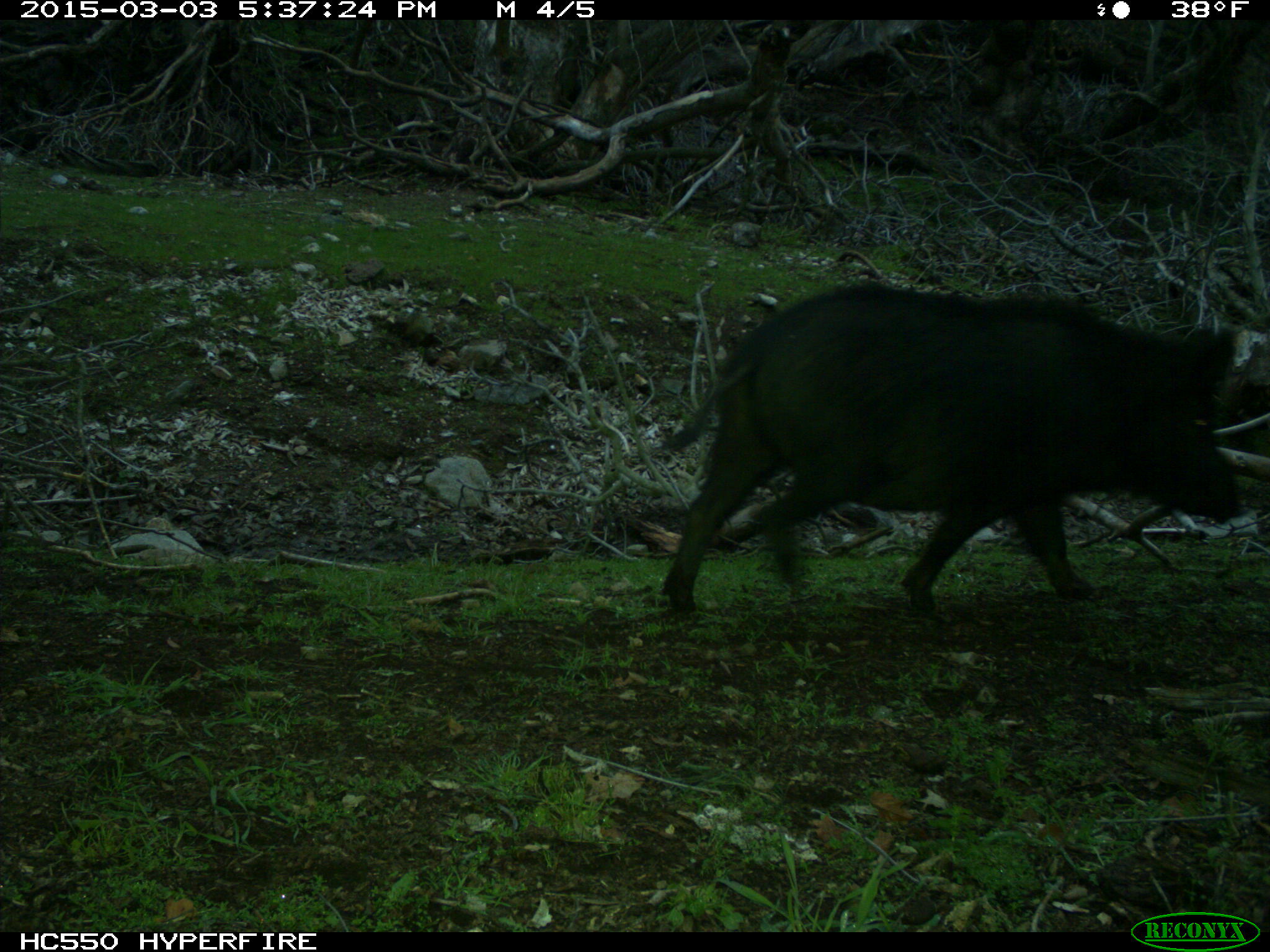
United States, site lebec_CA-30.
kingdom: Animalia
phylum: Chordata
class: Mammalia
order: Artiodactyla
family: Suidae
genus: Sus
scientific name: Sus scrofa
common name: wild boar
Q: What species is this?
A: Sus scrofa (wild boar).